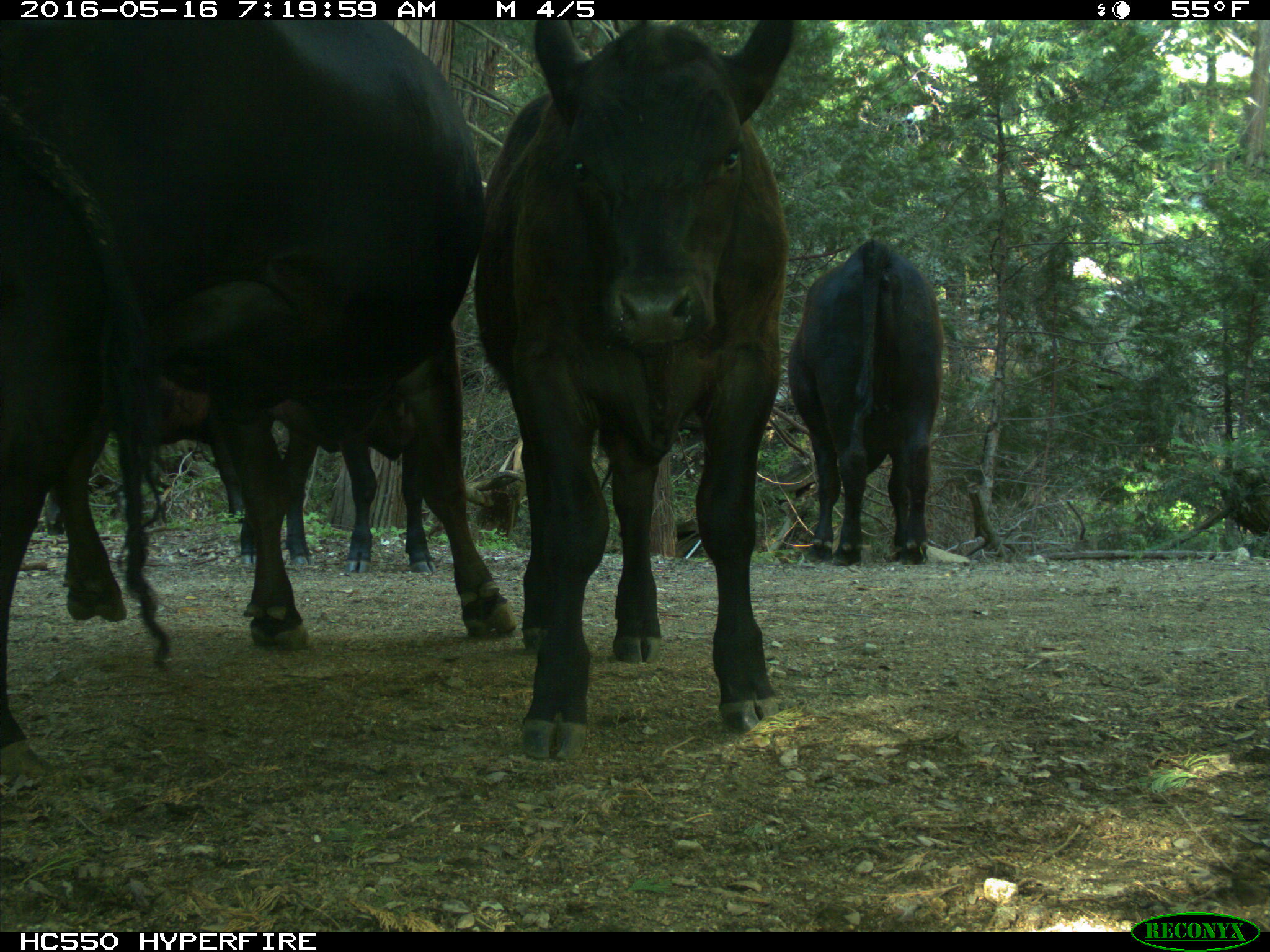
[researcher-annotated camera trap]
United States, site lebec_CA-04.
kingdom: Animalia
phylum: Chordata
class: Mammalia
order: Artiodactyla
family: Bovidae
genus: Bos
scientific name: Bos taurus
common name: domestic cow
Bos taurus (domestic cow).